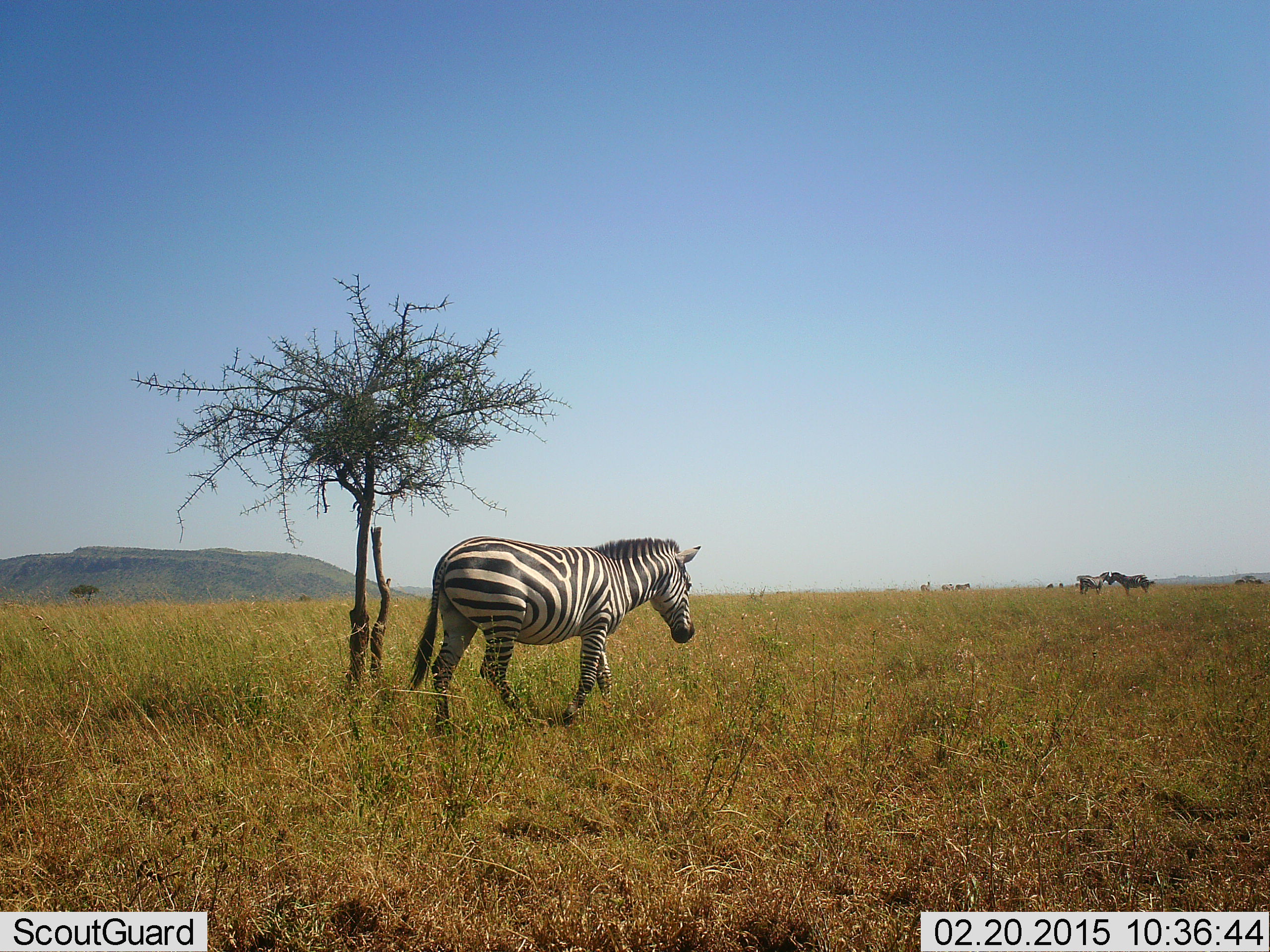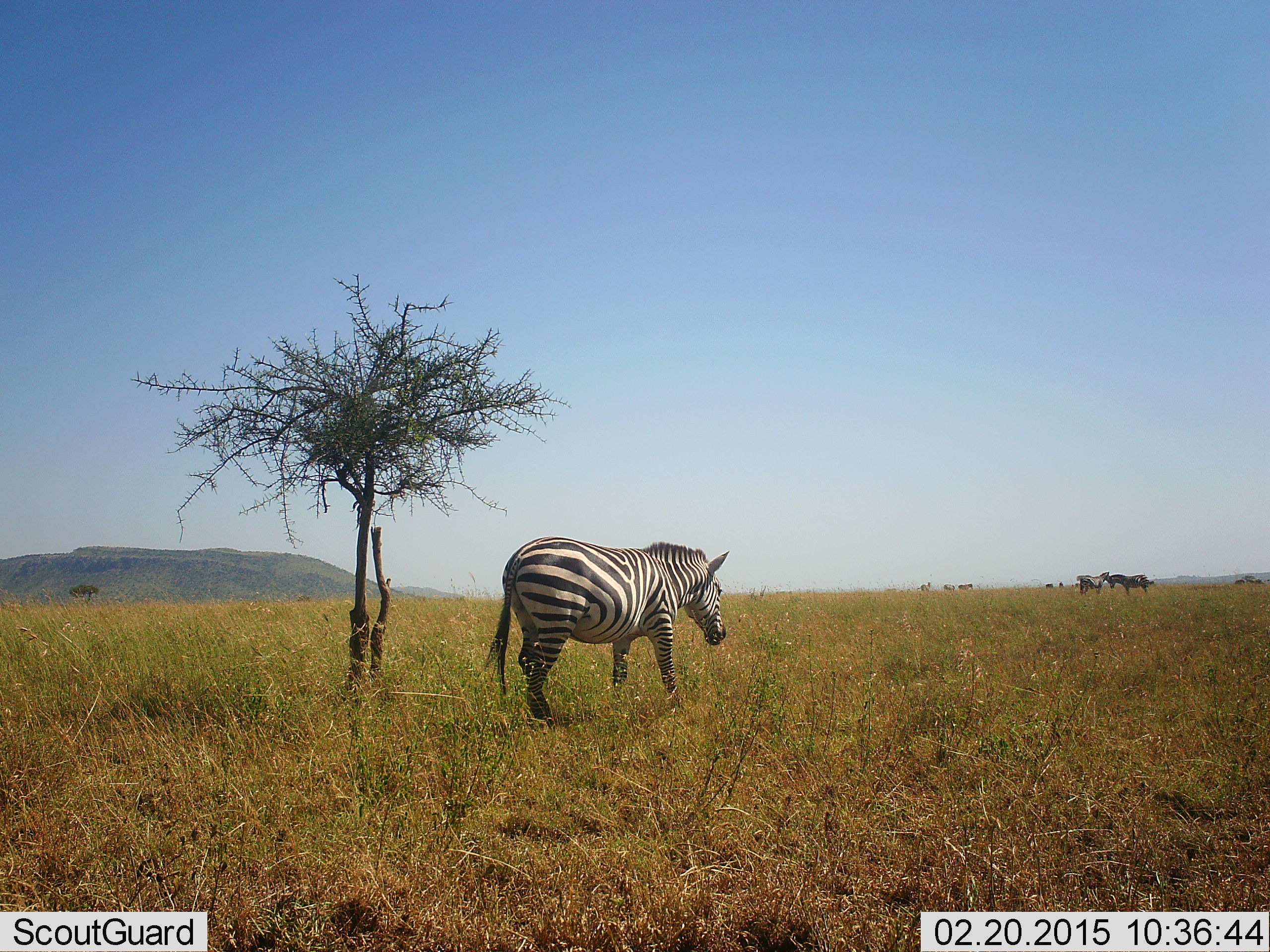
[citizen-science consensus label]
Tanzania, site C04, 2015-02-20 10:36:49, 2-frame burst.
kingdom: Animalia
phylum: Chordata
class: Mammalia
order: Perissodactyla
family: Equidae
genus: Equus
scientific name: Equus quagga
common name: plains zebra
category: zebra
Zebra (plains zebra) (Equus quagga), count 3. Behavior (volunteer vote fractions): standing 45%, resting 0%, moving 91%, interacting 0%. Young present (vote fraction): 0%. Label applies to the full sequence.